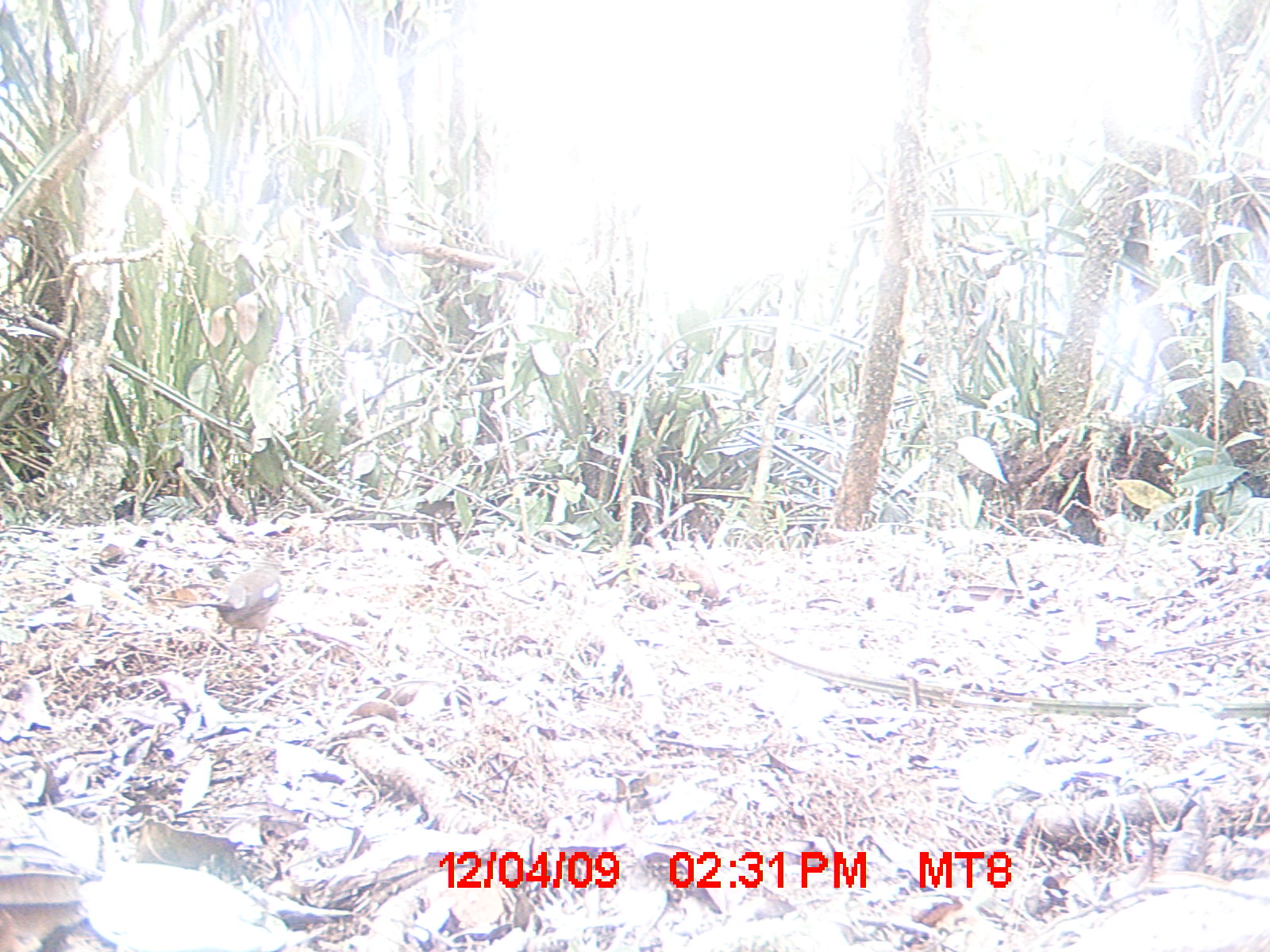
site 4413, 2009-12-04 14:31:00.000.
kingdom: Animalia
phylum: Chordata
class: Aves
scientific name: Aves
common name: bird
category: unknown bird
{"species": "unknown bird (bird) (Aves)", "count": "1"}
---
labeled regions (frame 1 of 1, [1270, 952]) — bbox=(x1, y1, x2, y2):
unknown bird: bbox=(174, 562, 284, 648)